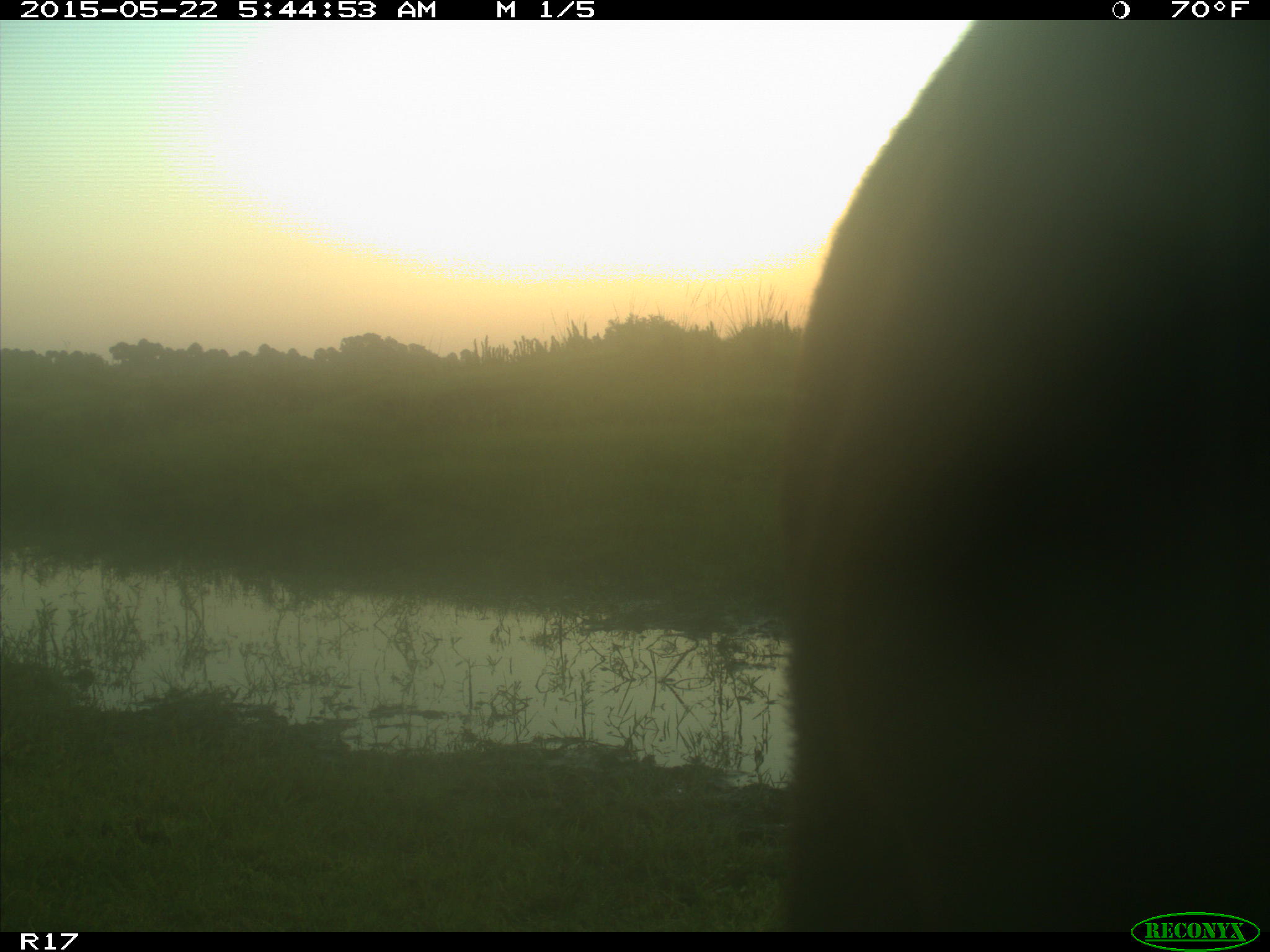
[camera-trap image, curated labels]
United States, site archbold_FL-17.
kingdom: Animalia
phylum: Chordata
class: Mammalia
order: Artiodactyla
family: Bovidae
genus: Bos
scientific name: Bos taurus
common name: domestic cow